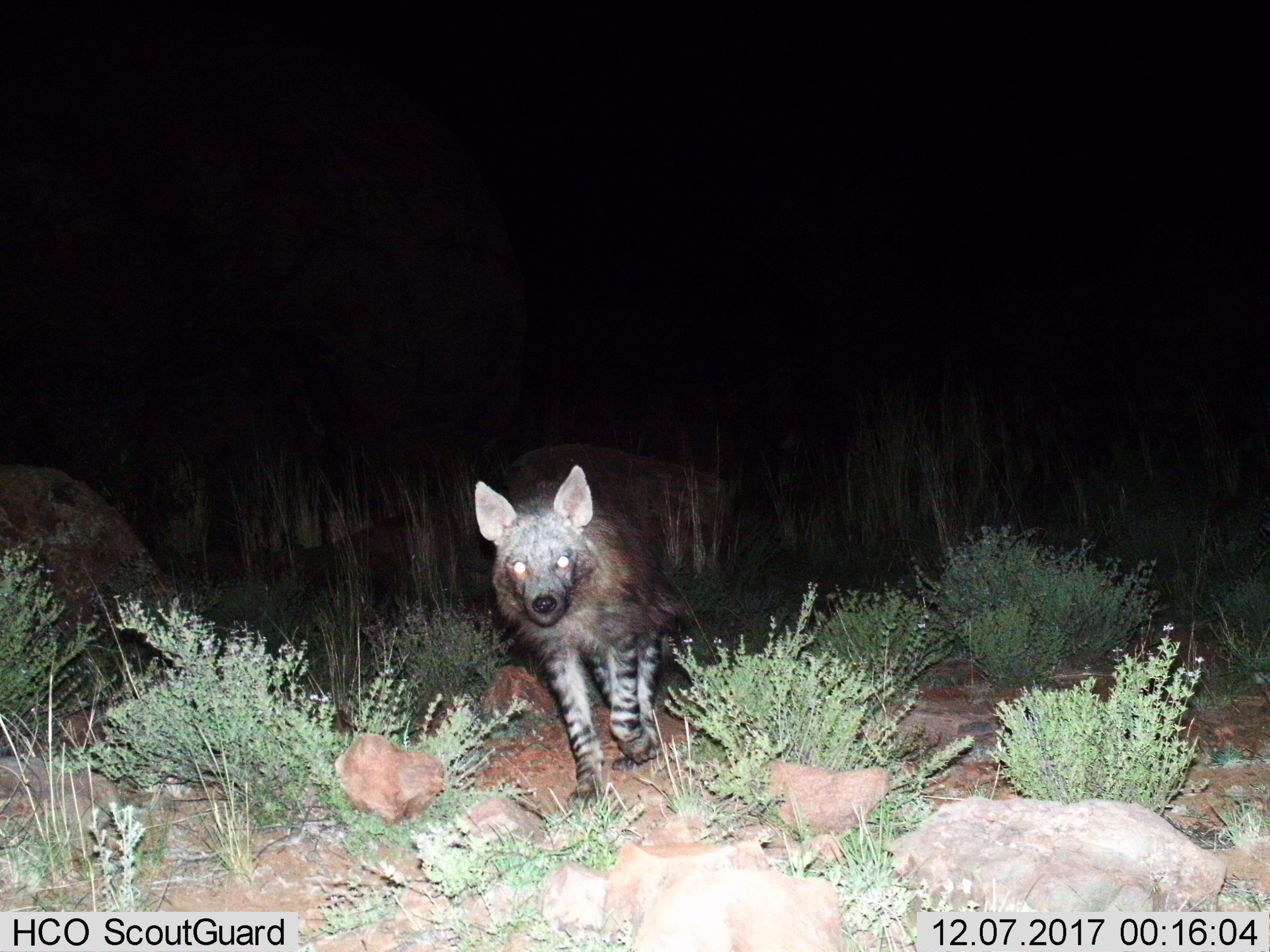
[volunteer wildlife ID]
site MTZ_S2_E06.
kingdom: Animalia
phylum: Chordata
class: Mammalia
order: Carnivora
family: Hyaenidae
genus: Parahyaena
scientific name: Parahyaena brunnea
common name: brown hyena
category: hyenabrown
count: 1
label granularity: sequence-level